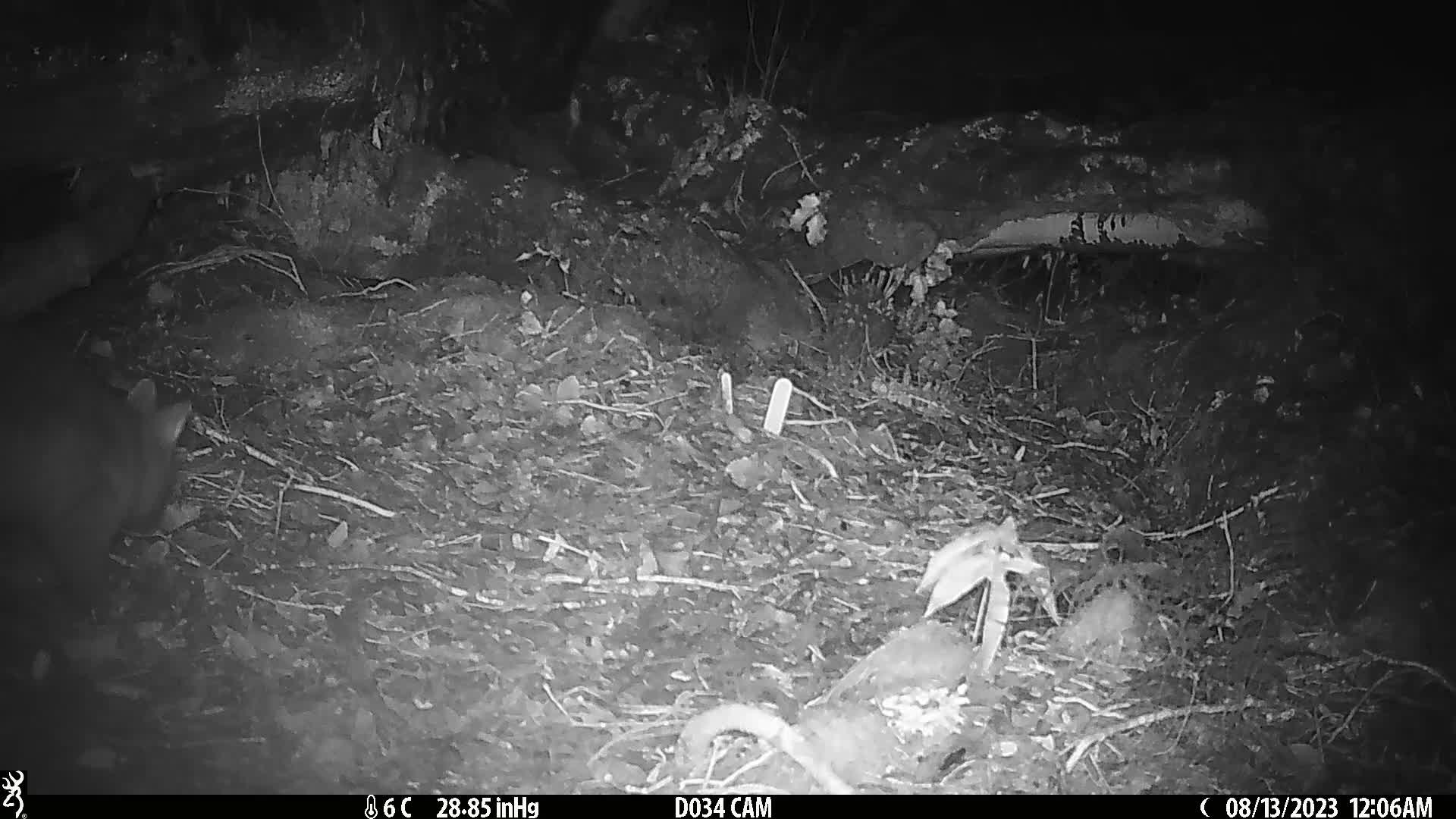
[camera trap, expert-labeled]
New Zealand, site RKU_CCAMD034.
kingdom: Animalia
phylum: Chordata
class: Mammalia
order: Diprotodontia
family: Phalangeridae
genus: Trichosurus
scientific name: Trichosurus vulpecula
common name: common brushtail possum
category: possum